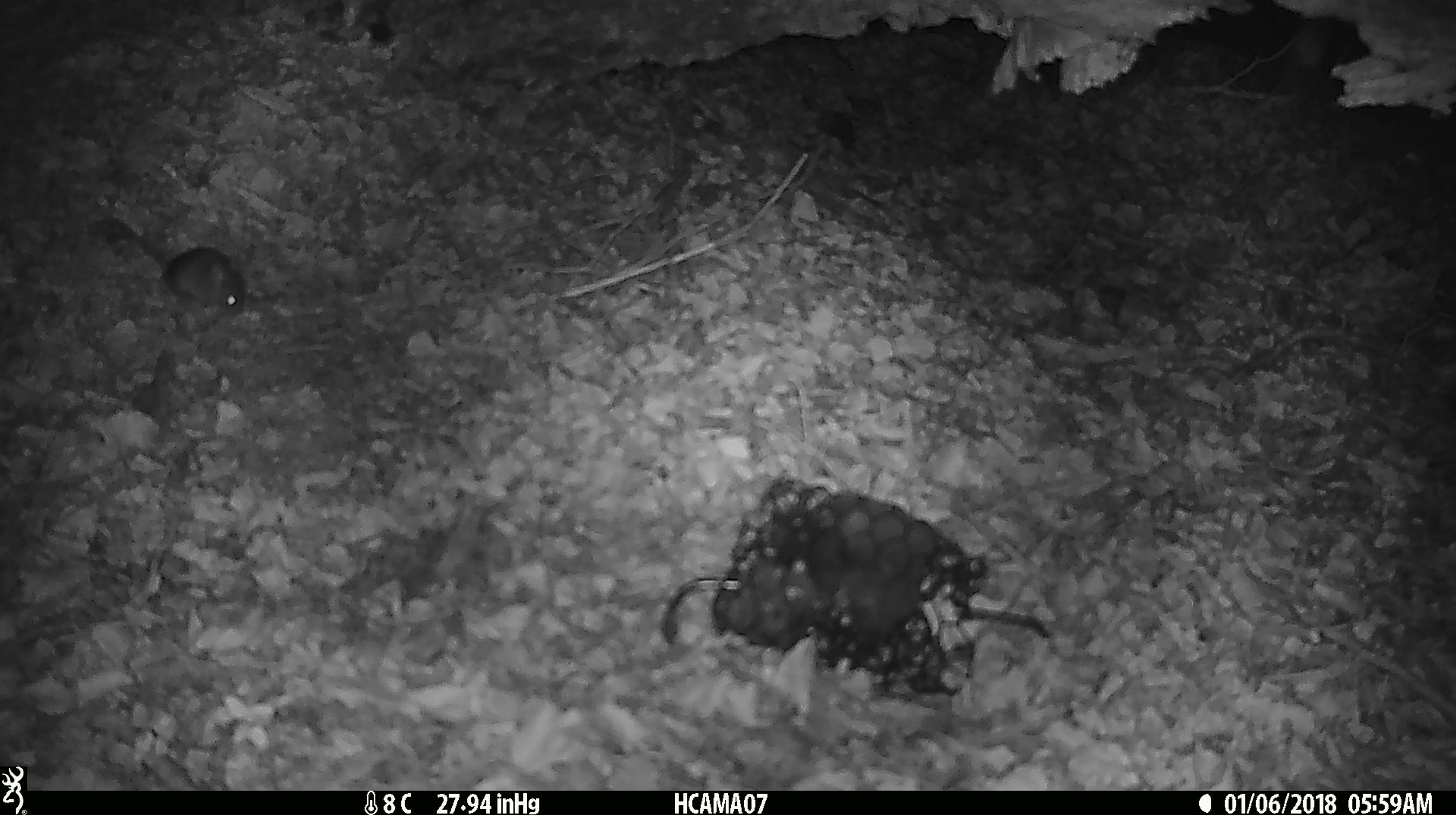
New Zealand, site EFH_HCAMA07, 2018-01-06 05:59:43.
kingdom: Animalia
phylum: Chordata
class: Mammalia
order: Rodentia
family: Muridae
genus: Mus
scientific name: Mus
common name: mouse